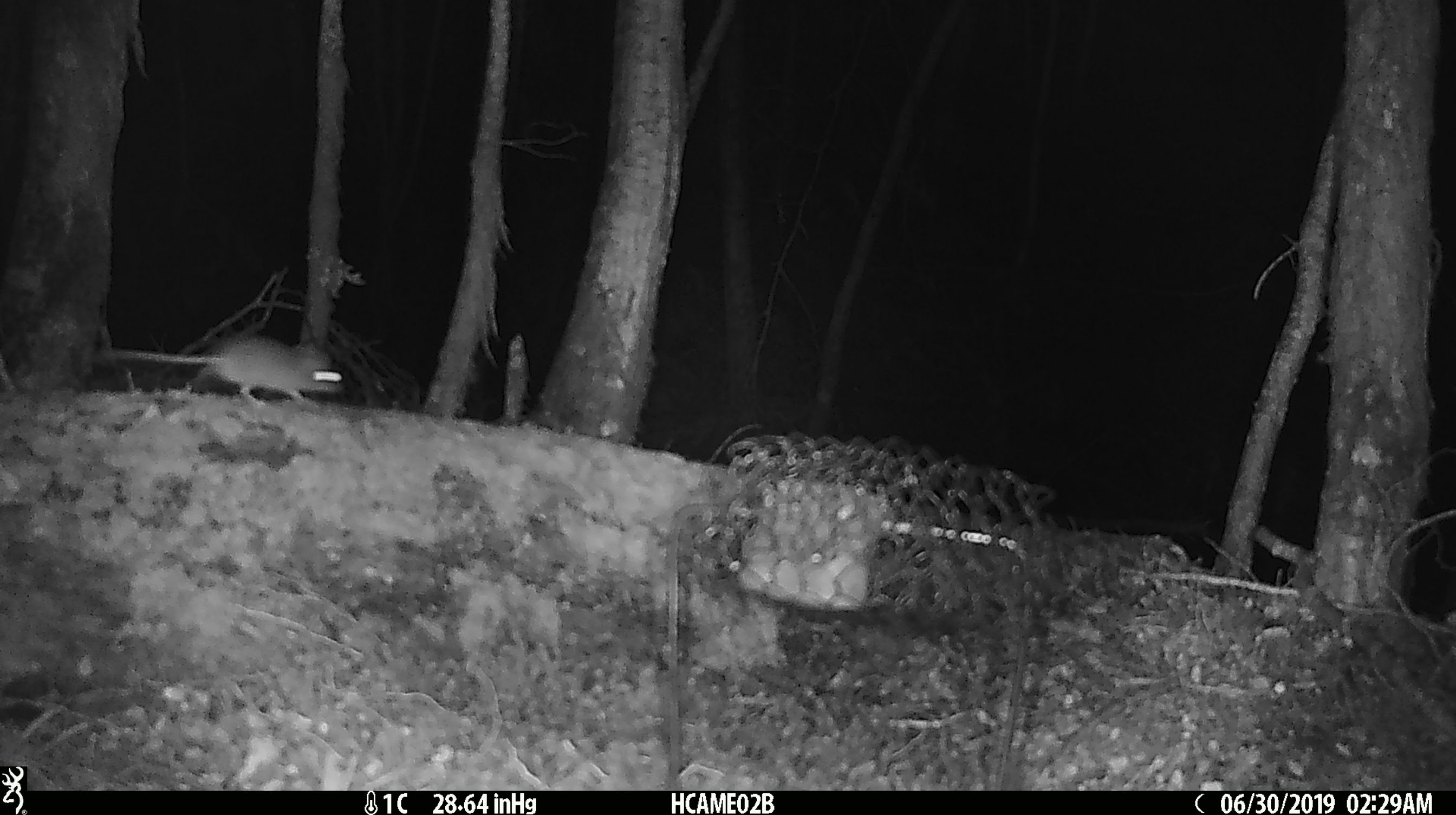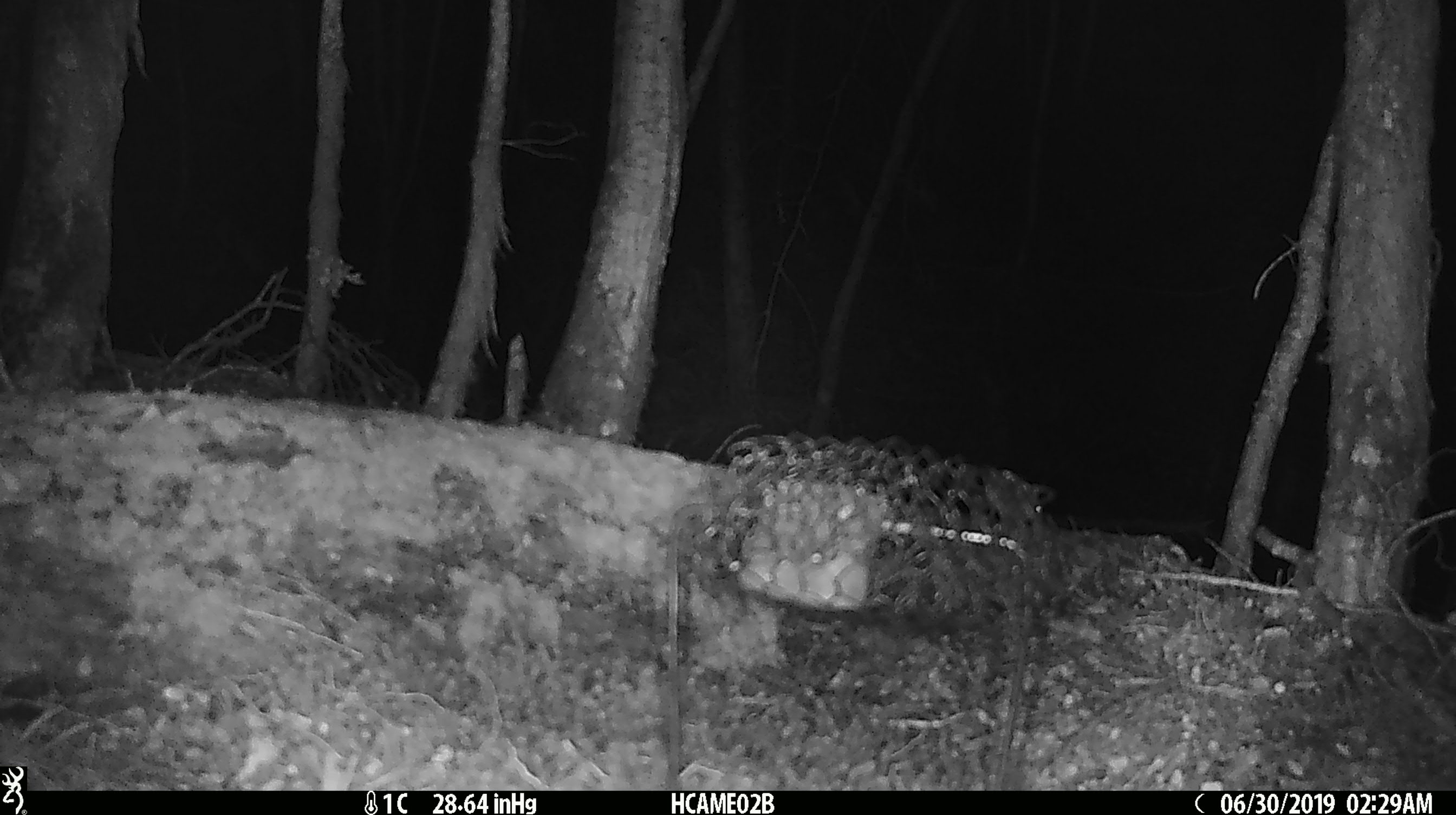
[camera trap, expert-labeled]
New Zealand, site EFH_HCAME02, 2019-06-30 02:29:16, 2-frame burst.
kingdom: Animalia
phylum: Chordata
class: Mammalia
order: Rodentia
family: Muridae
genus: Mus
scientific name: Mus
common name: mouse